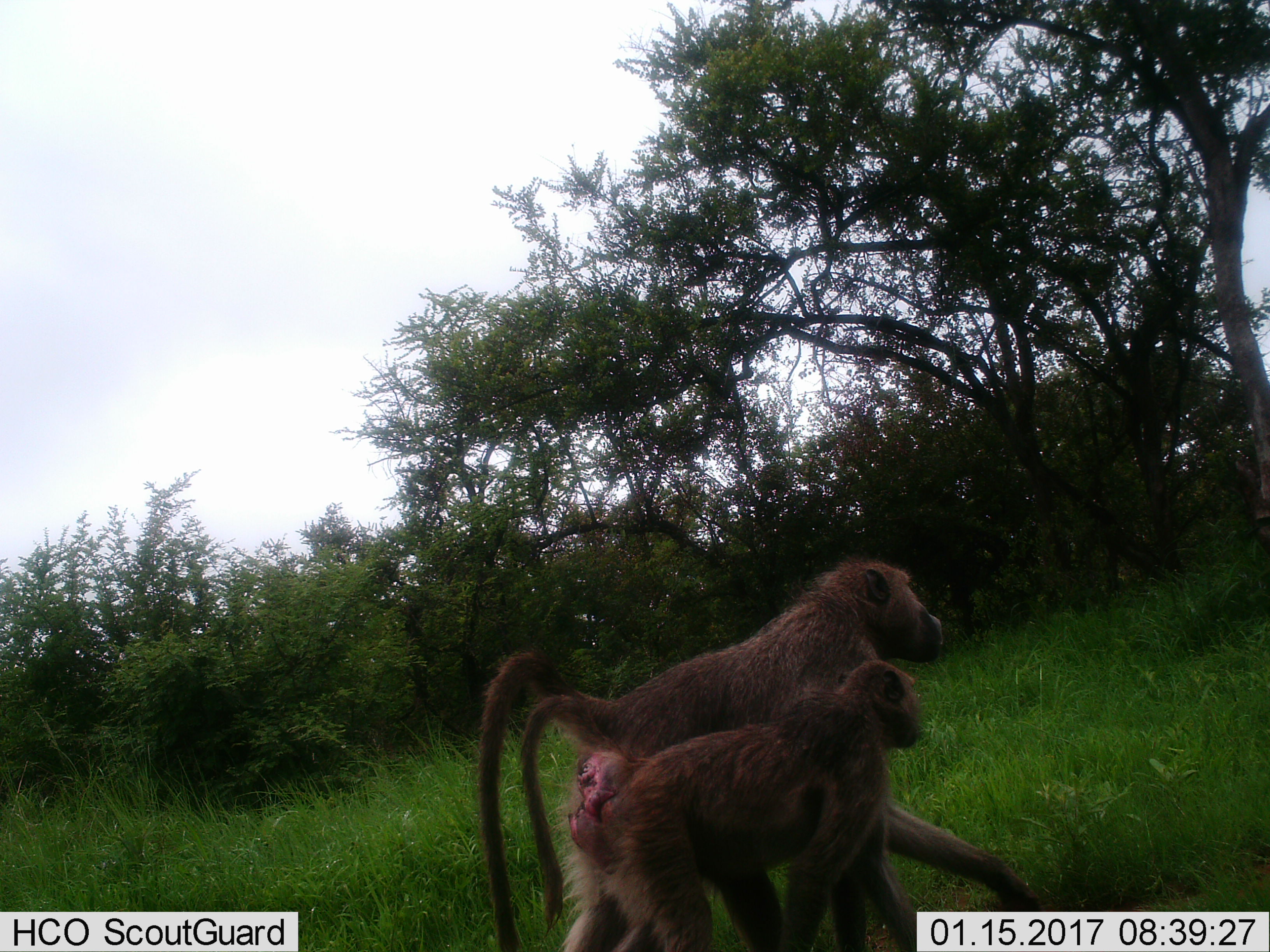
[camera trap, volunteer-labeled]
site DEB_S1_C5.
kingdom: Animalia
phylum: Chordata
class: Mammalia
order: Primates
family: Cercopithecidae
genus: Papio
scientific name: Papio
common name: baboon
Baboon (Papio), count 2. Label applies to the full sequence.